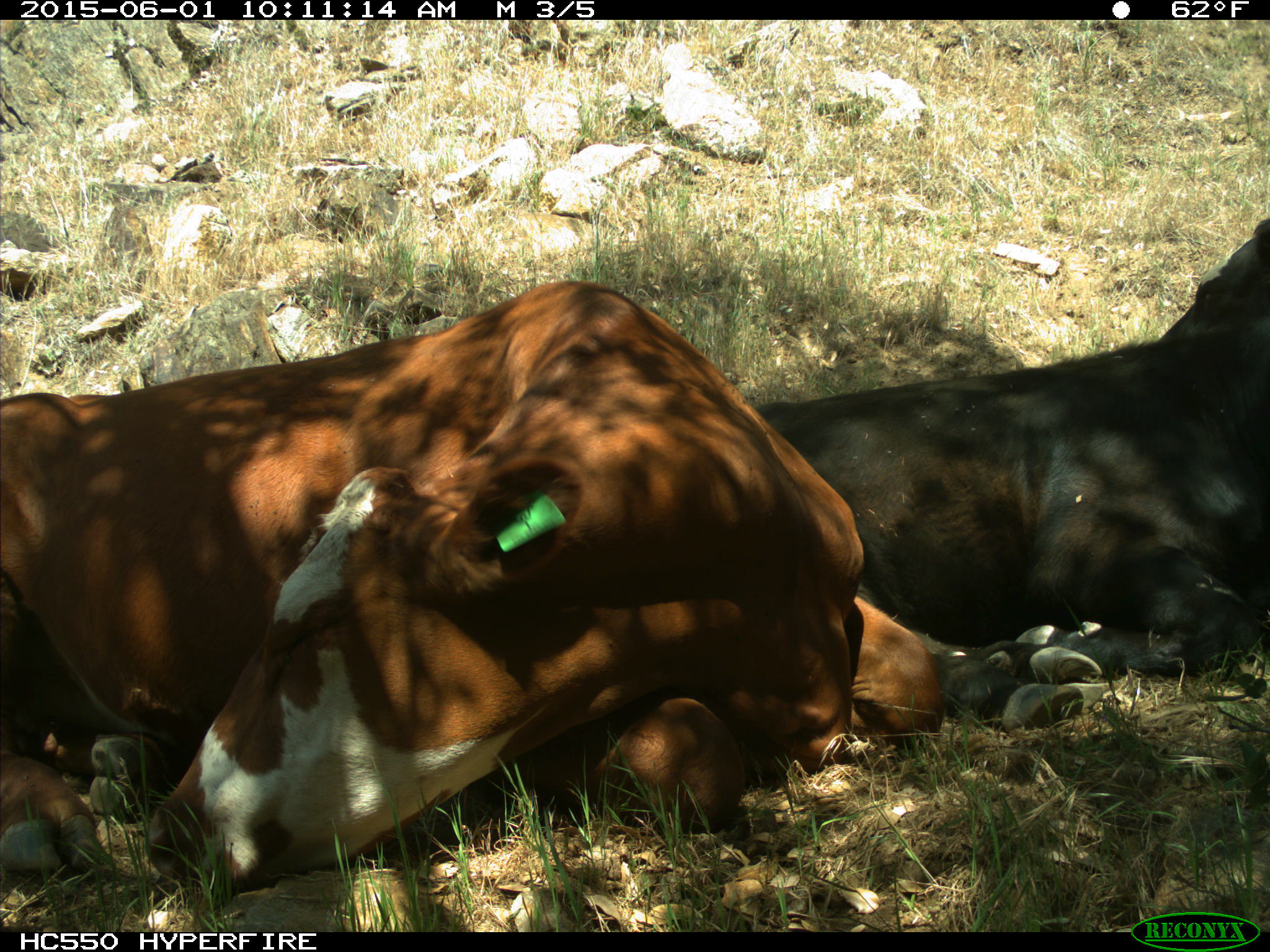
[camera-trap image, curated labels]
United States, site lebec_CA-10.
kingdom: Animalia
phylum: Chordata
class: Mammalia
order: Artiodactyla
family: Bovidae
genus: Bos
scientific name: Bos taurus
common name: domestic cow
Bos taurus (domestic cow).